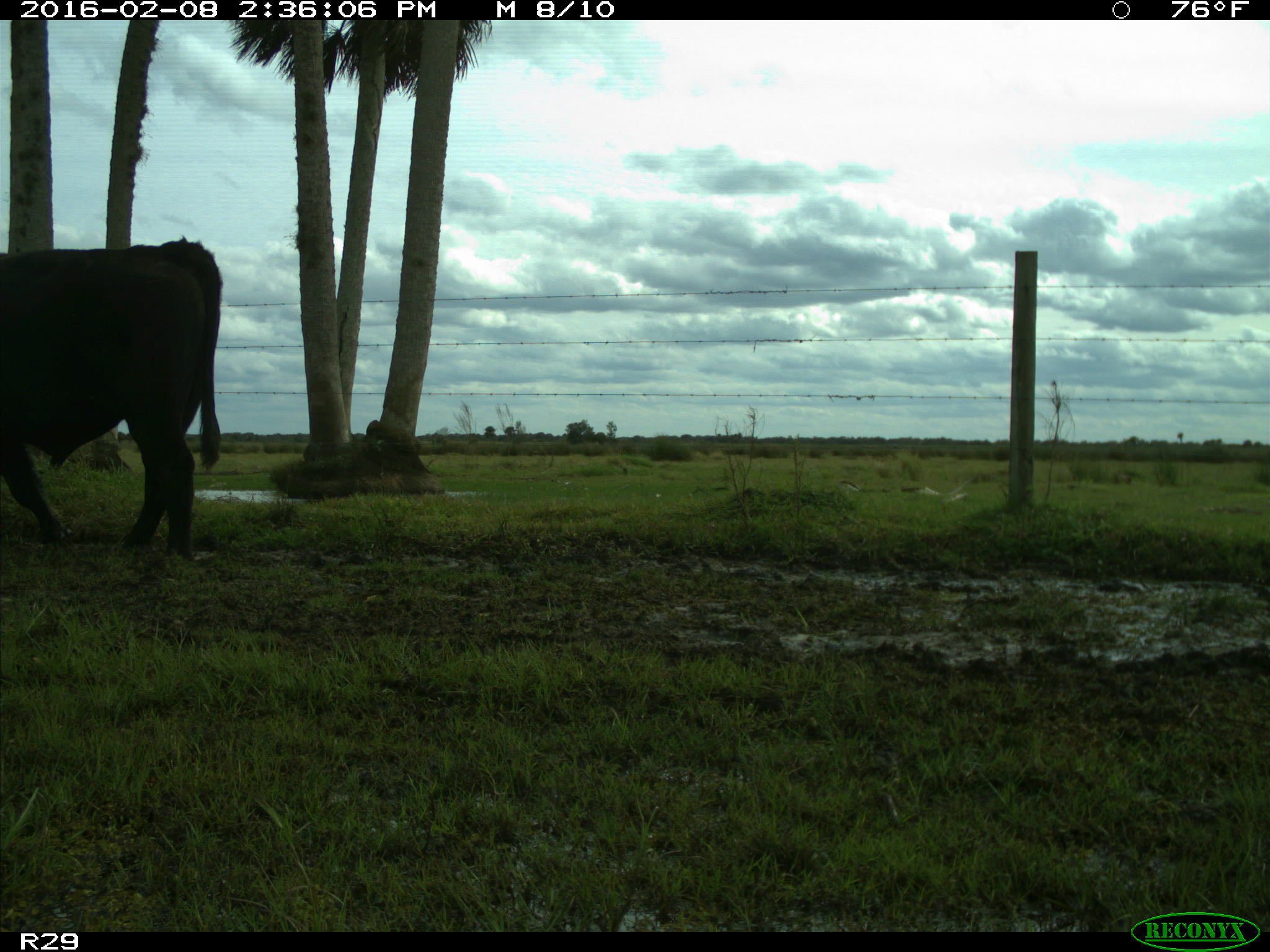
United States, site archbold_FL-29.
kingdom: Animalia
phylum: Chordata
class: Mammalia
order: Artiodactyla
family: Bovidae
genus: Bos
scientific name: Bos taurus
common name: domestic cow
Bos taurus (domestic cow).